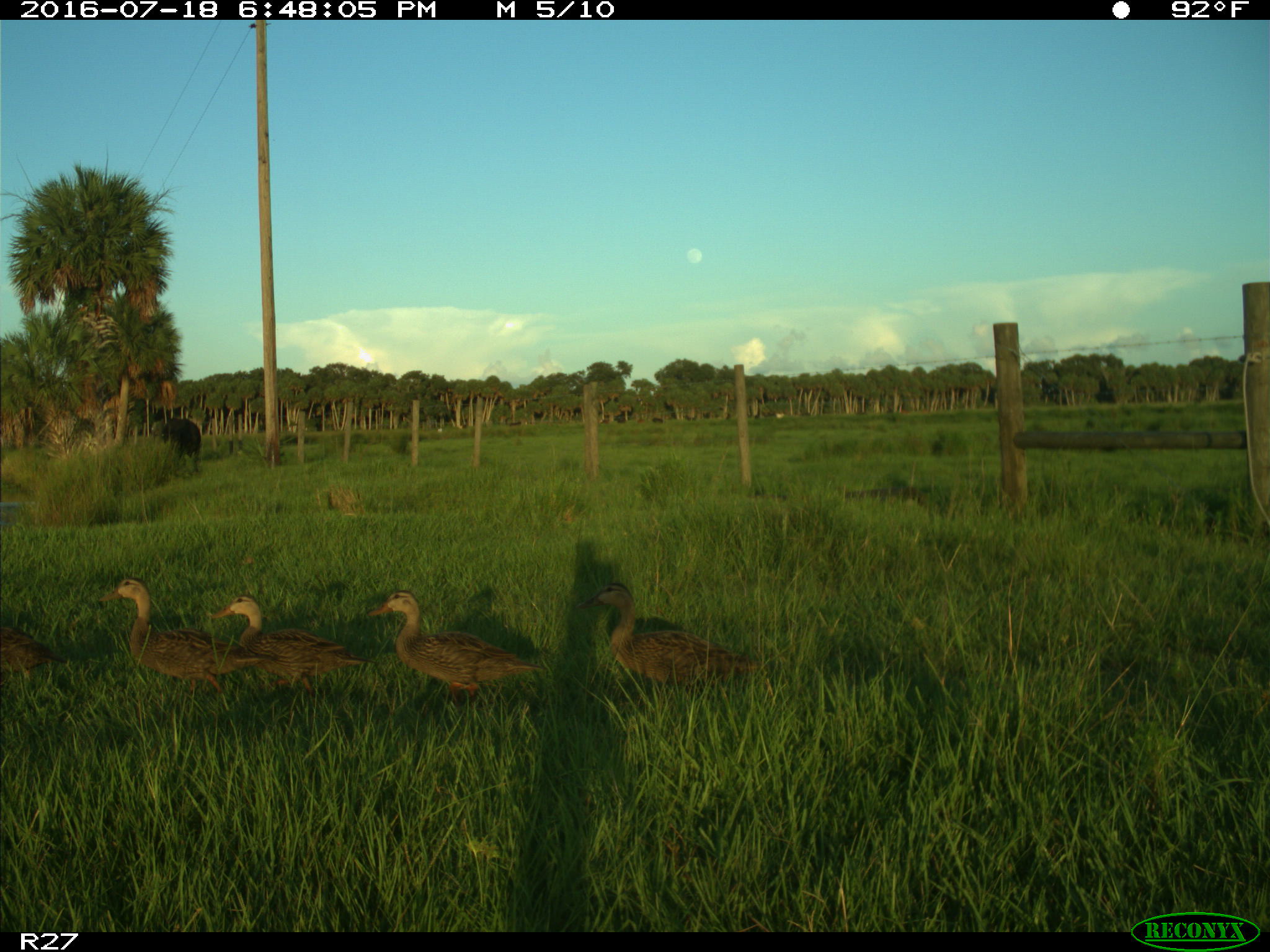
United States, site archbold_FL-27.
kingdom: Animalia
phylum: Chordata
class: Mammalia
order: Artiodactyla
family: Bovidae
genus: Bos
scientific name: Bos taurus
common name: domestic cow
Bos taurus (domestic cow).